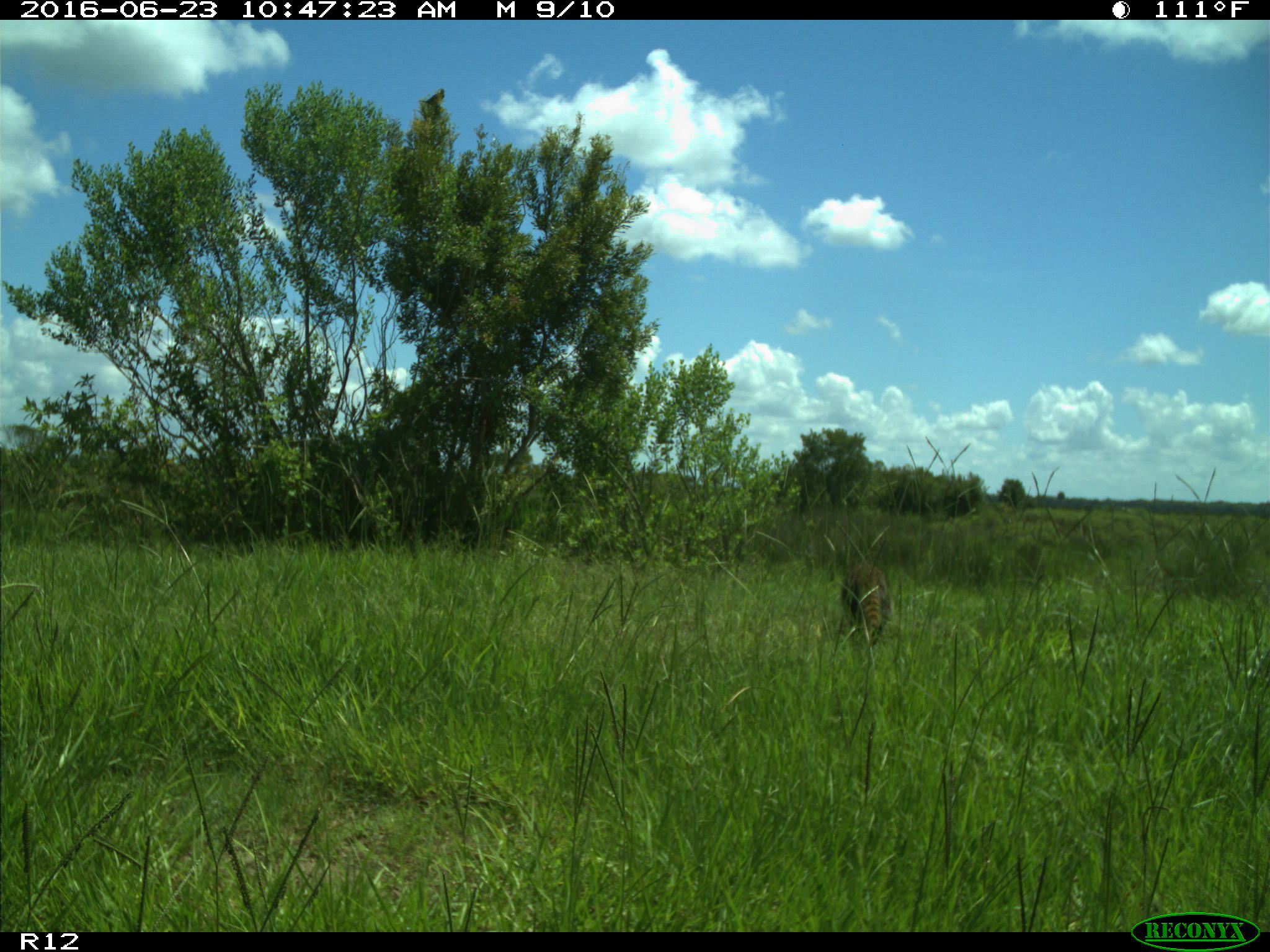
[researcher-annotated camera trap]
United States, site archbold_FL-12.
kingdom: Animalia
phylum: Chordata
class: Mammalia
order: Carnivora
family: Procyonidae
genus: Procyon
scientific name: Procyon lotor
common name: common raccoon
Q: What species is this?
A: Procyon lotor (common raccoon).